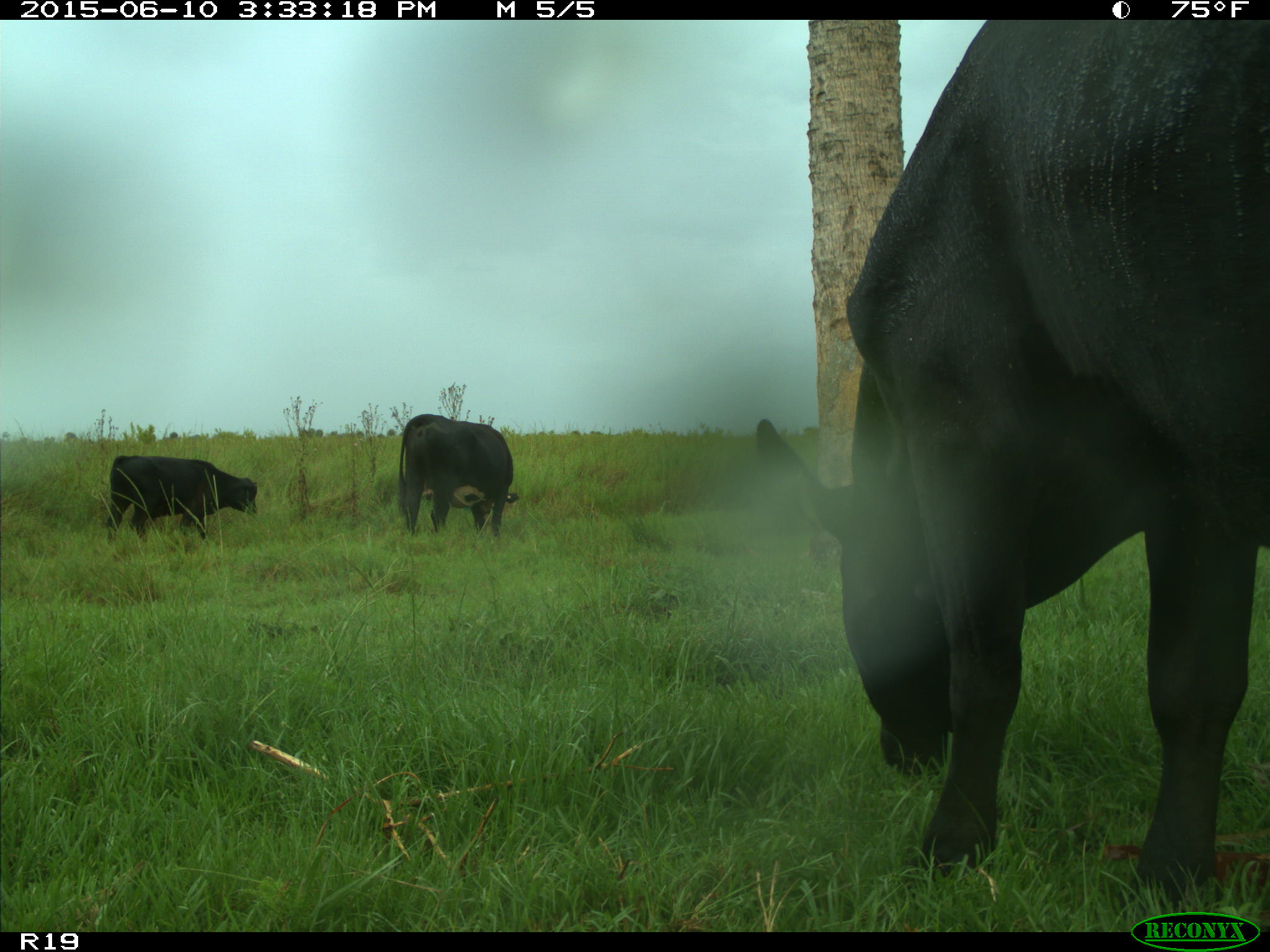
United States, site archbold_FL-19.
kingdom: Animalia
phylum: Chordata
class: Mammalia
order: Artiodactyla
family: Bovidae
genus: Bos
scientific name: Bos taurus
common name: domestic cow